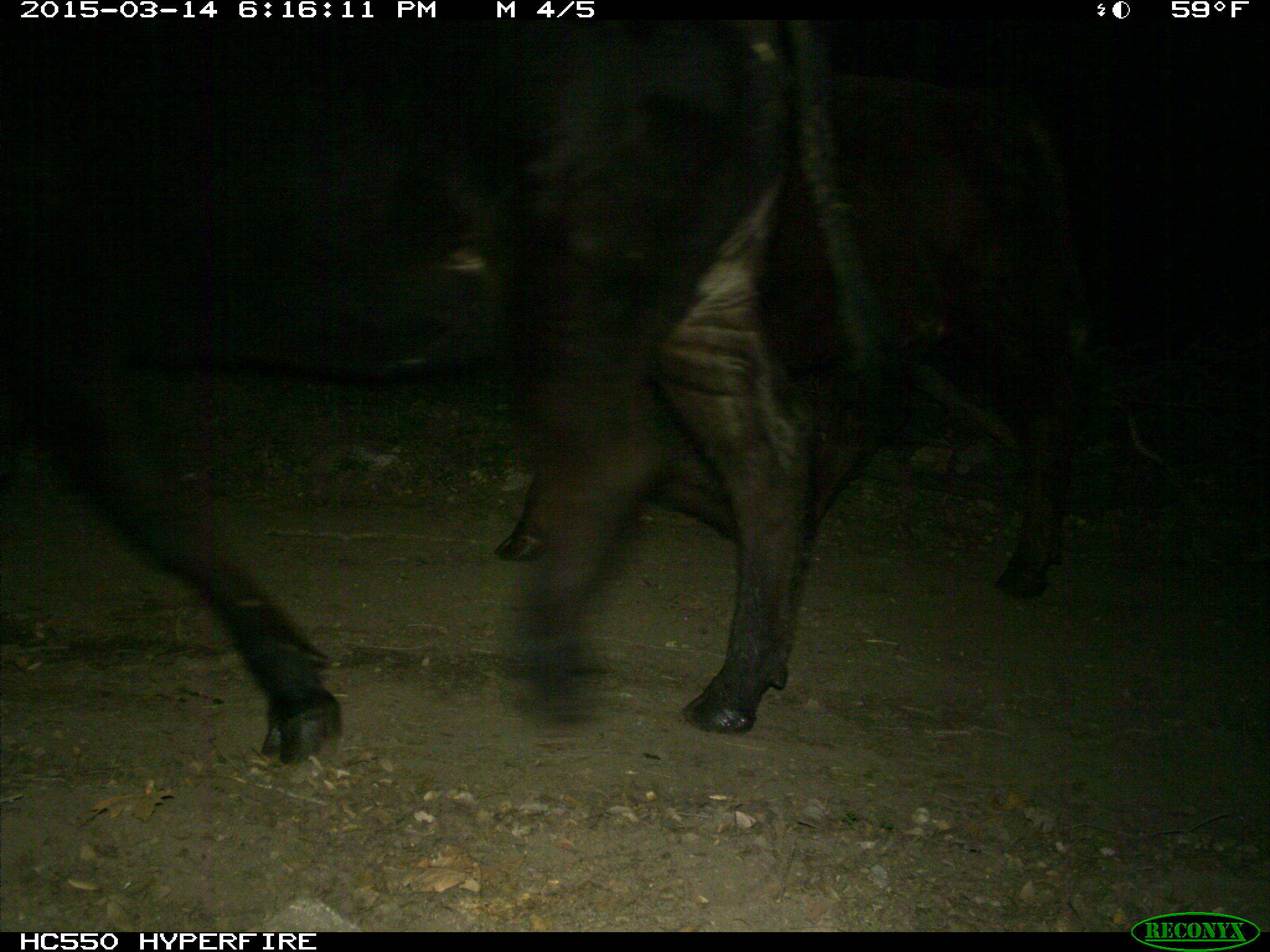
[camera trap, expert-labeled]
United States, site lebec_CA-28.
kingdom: Animalia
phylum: Chordata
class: Mammalia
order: Artiodactyla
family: Bovidae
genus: Bos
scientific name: Bos taurus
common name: domestic cow